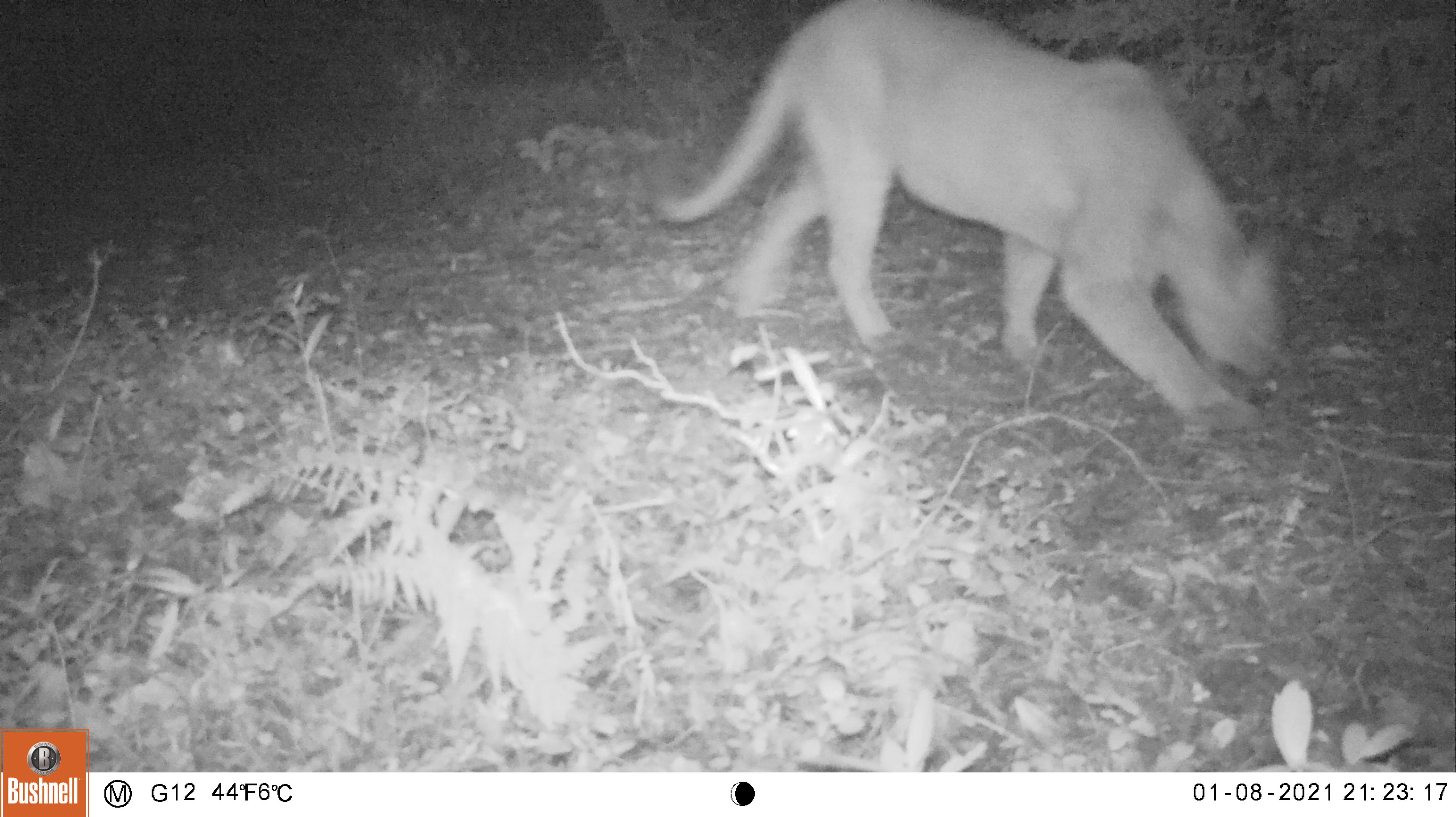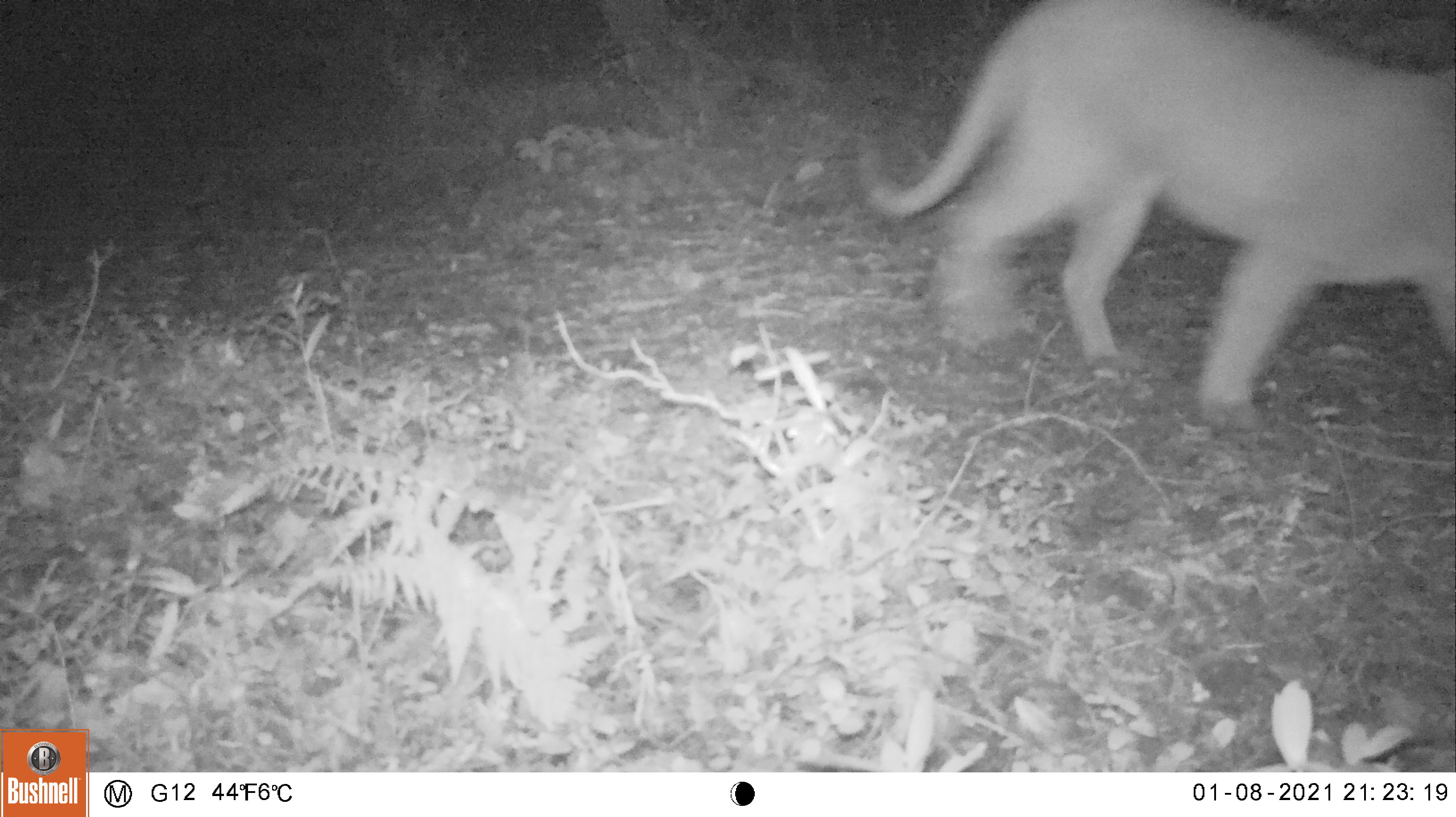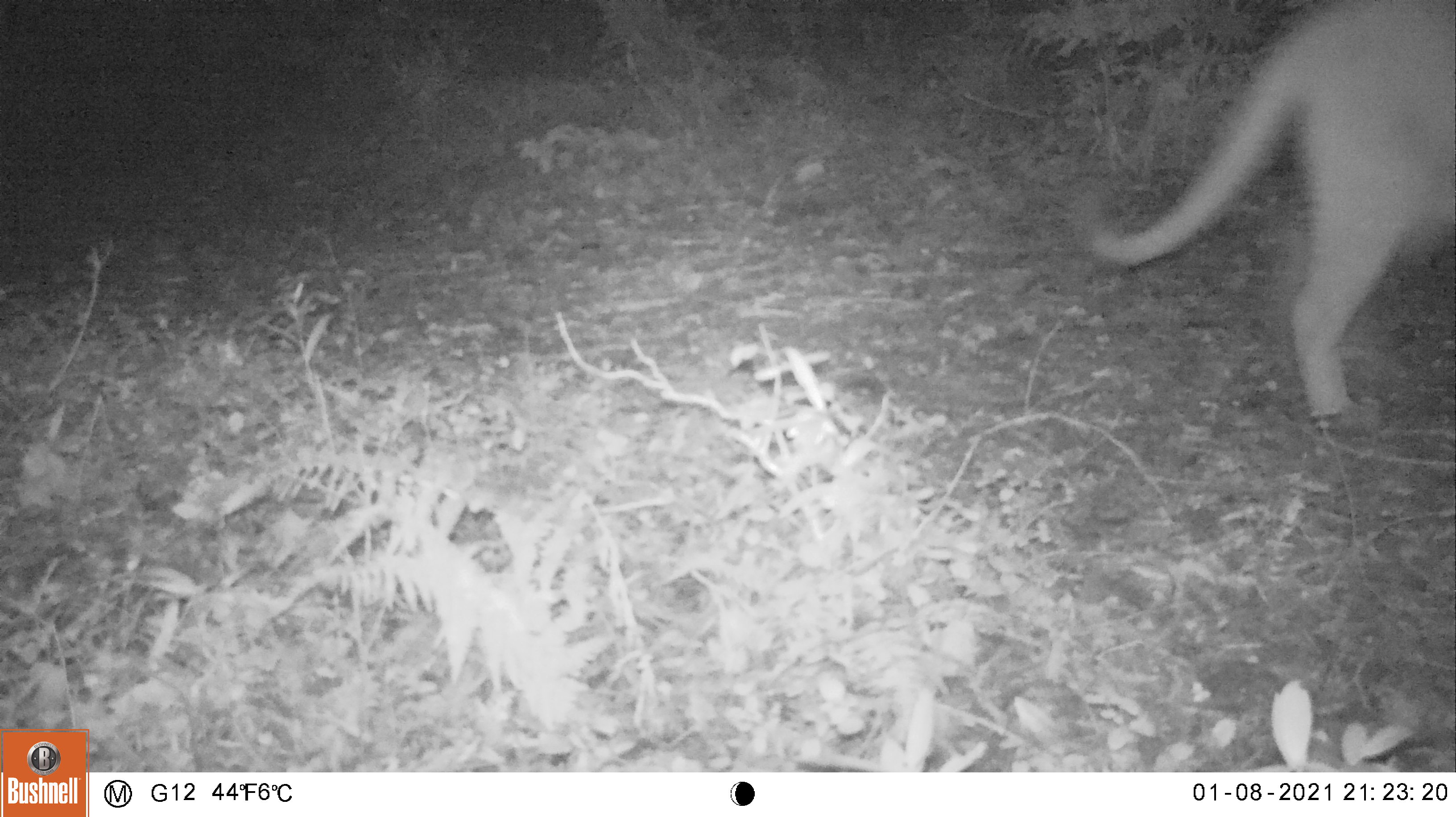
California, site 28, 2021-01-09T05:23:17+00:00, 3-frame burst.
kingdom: Animalia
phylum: Chordata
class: Mammalia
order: Carnivora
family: Felidae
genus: Puma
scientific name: Puma concolor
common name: puma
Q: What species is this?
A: Puma (Puma concolor).